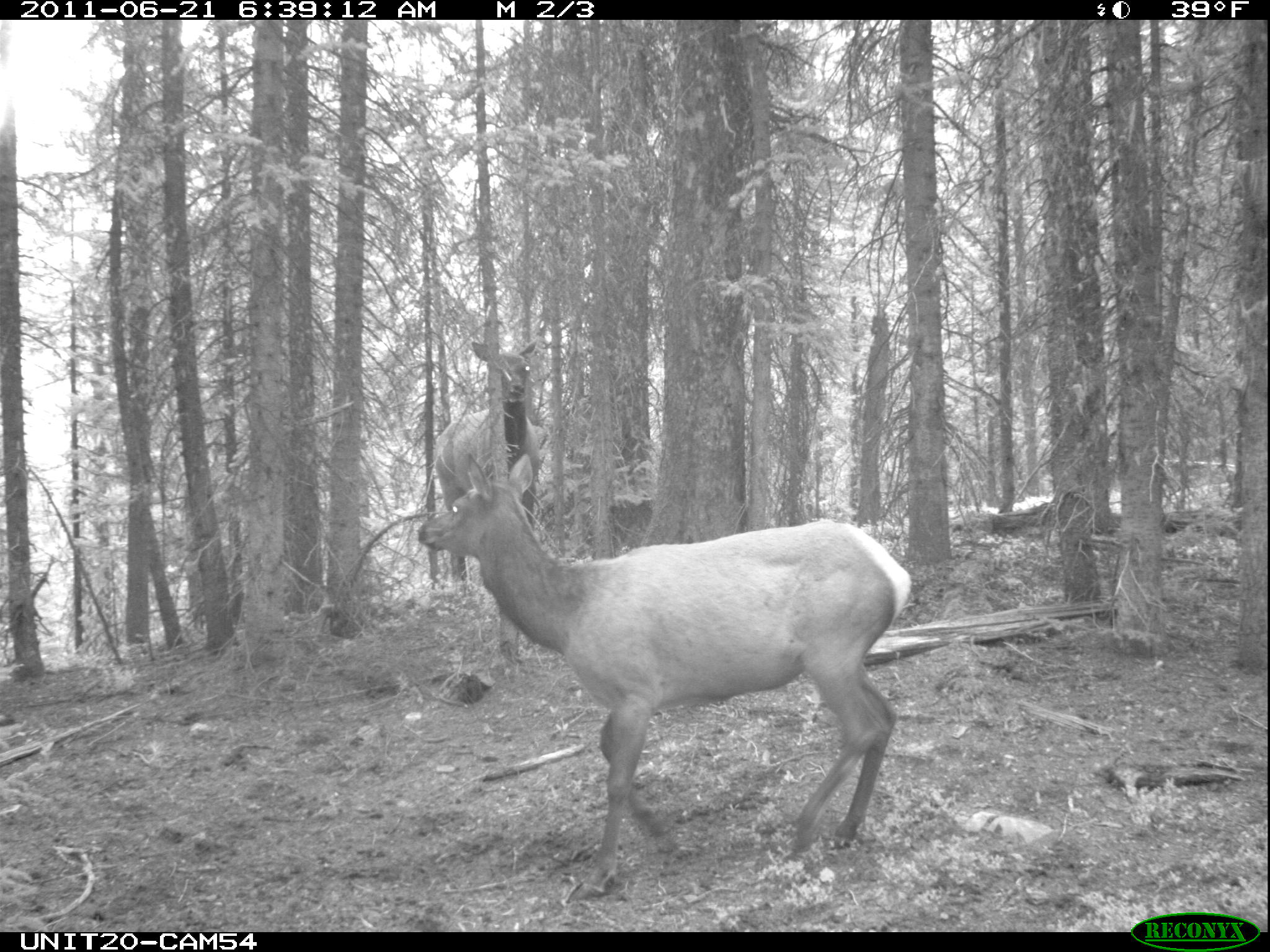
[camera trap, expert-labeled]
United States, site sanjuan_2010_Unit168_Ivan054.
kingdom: Animalia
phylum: Chordata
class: Mammalia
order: Artiodactyla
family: Cervidae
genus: Cervus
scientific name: Cervus elaphus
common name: red deer